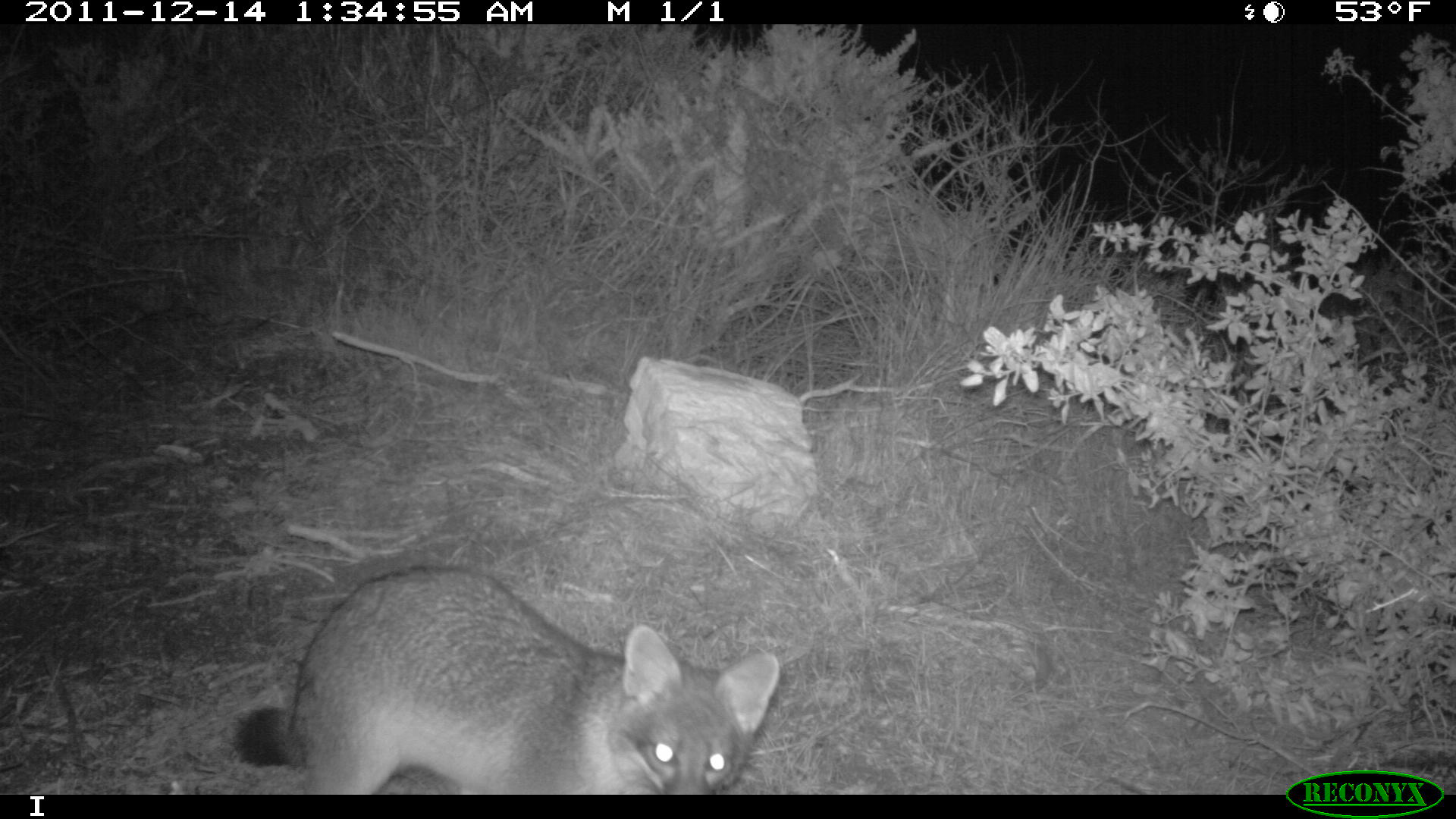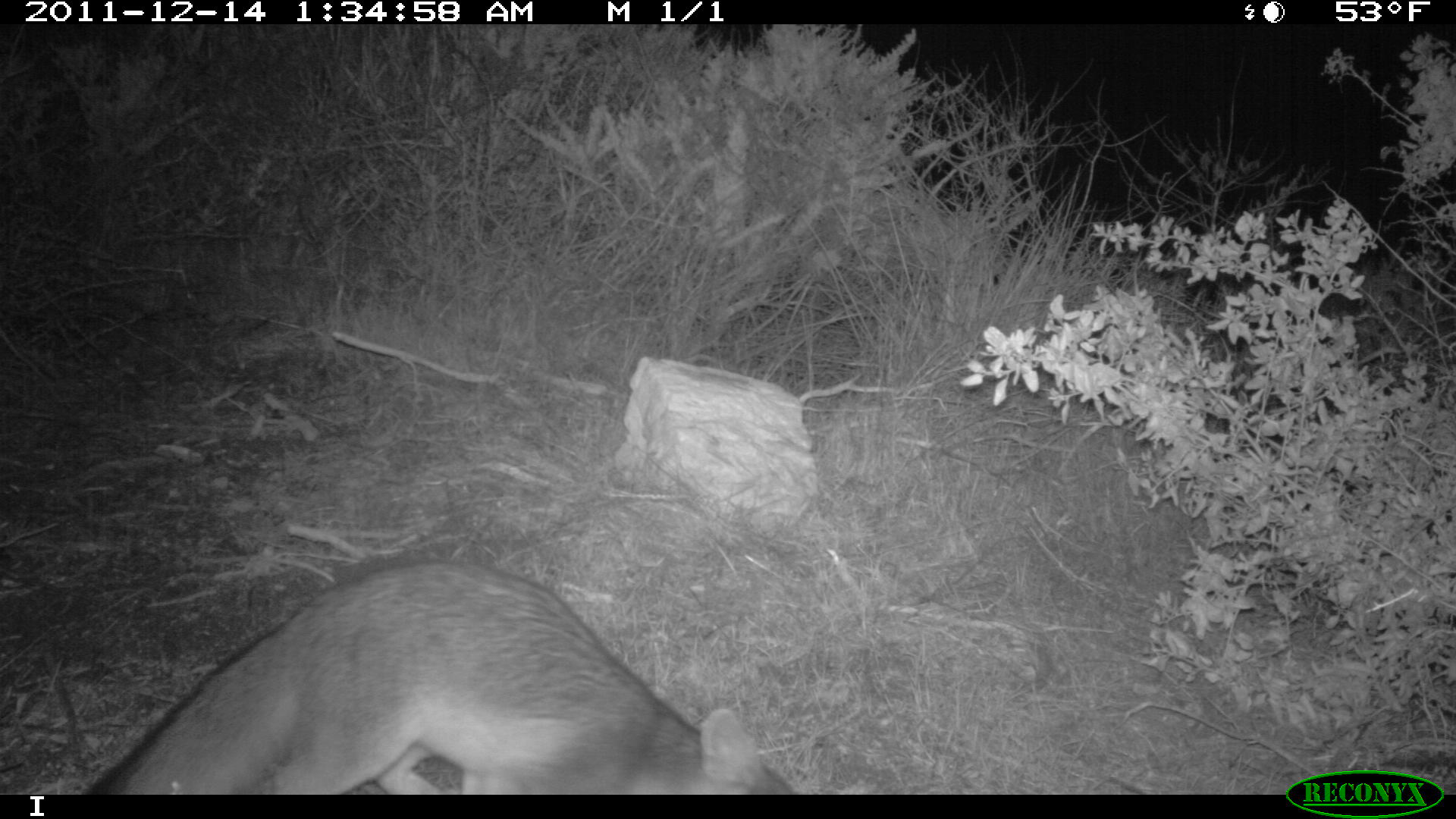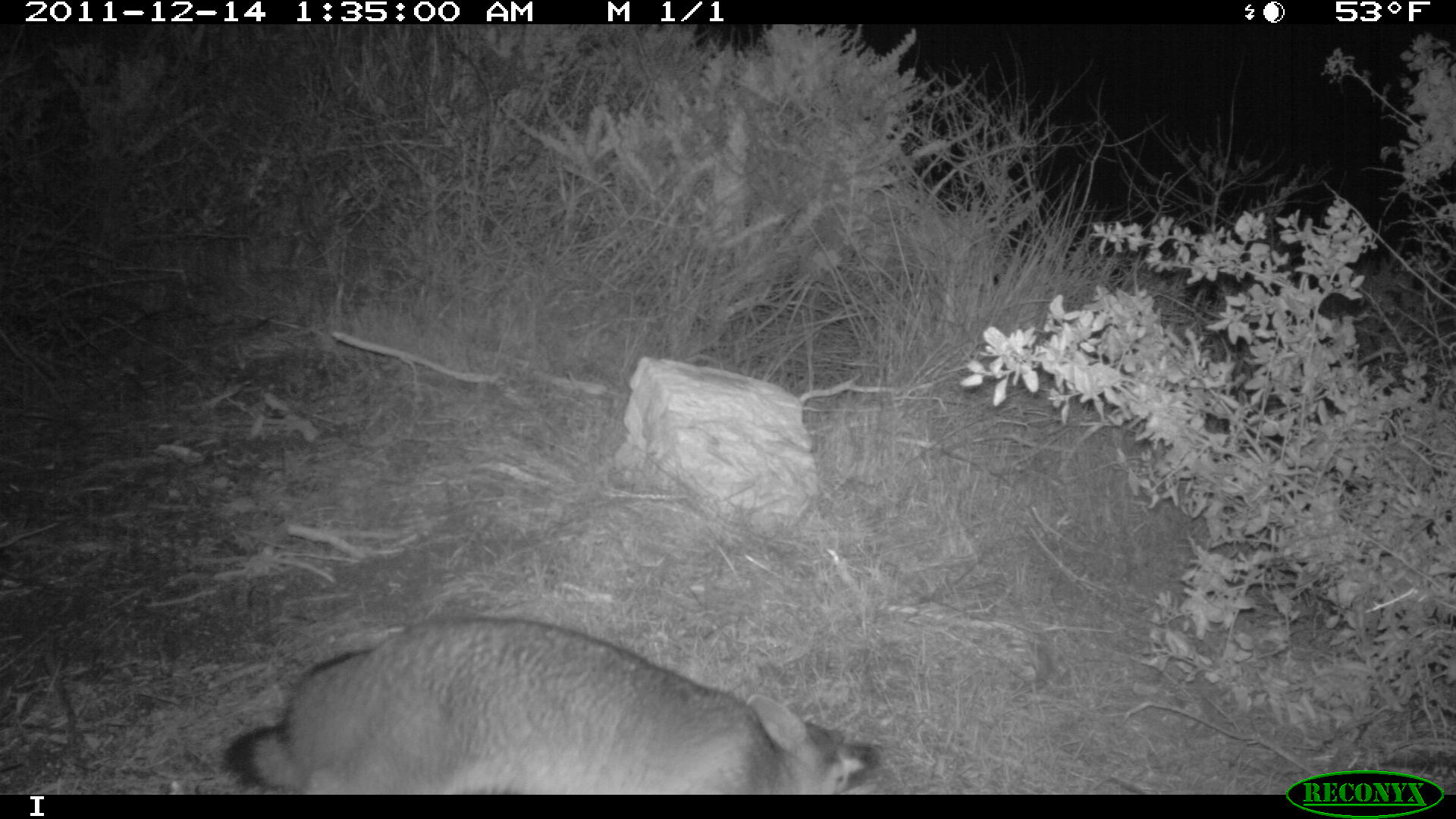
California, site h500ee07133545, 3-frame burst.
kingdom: Animalia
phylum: Chordata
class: Mammalia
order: Carnivora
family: Canidae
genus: Urocyon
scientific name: Urocyon littoralis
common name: island fox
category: fox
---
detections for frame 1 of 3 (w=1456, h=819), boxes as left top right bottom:
fox: 237 566 780 794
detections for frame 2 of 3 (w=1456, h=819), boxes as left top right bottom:
fox: 81 563 795 795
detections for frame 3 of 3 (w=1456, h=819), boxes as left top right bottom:
fox: 220 617 880 794